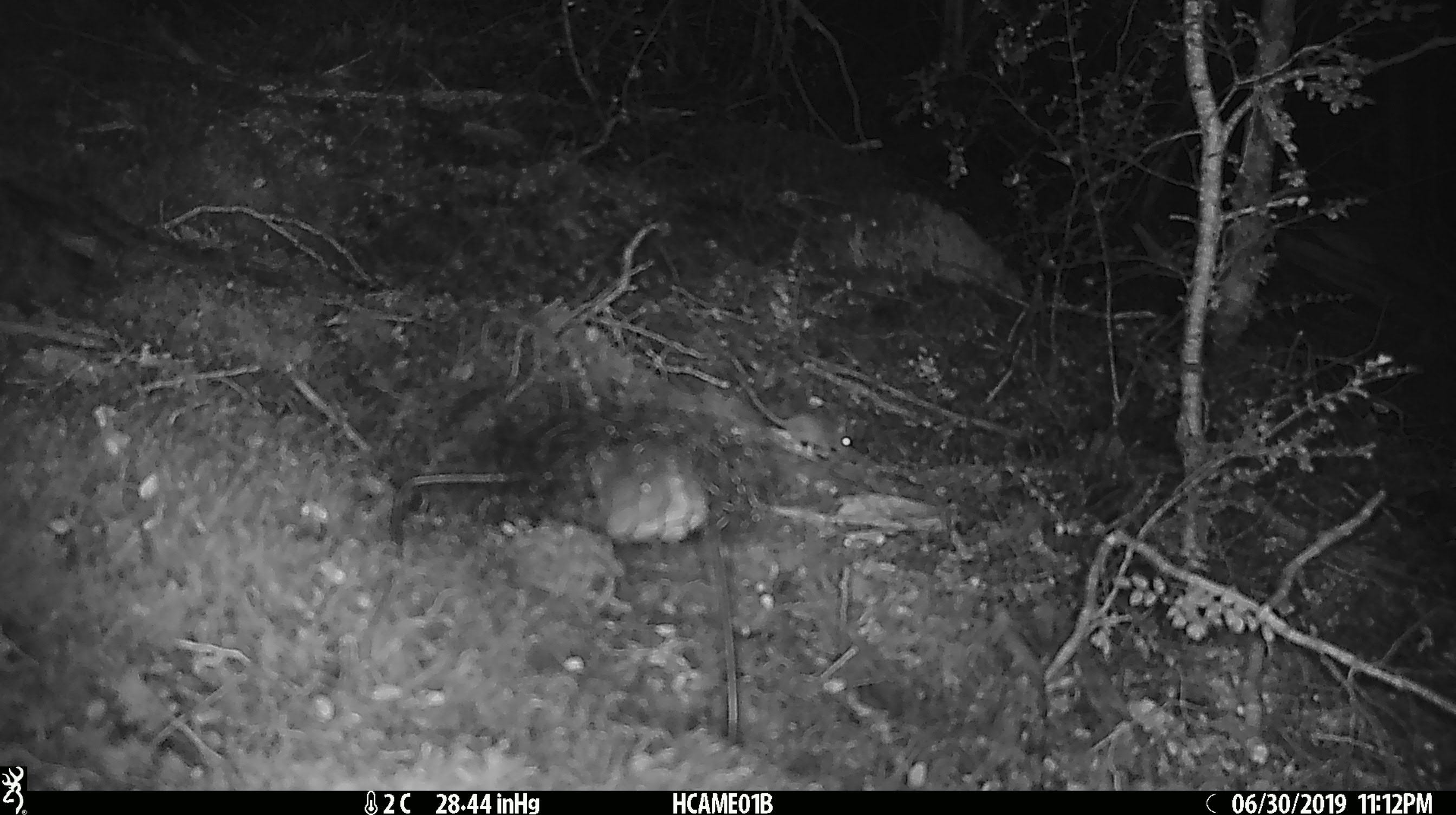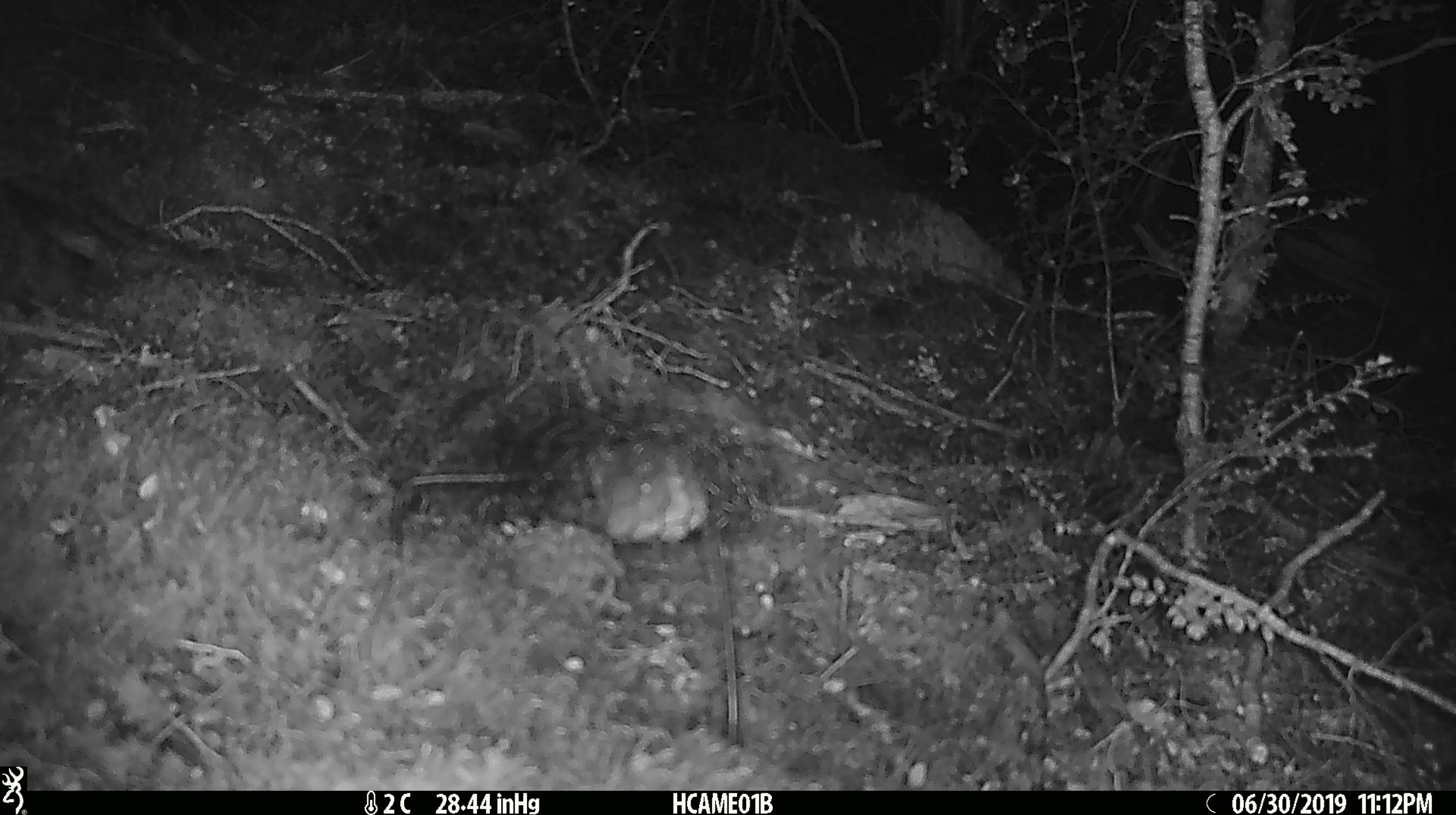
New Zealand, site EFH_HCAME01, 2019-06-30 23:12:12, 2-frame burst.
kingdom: Animalia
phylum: Chordata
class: Mammalia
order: Rodentia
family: Muridae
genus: Mus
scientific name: Mus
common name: mouse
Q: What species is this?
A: Mouse (Mus).